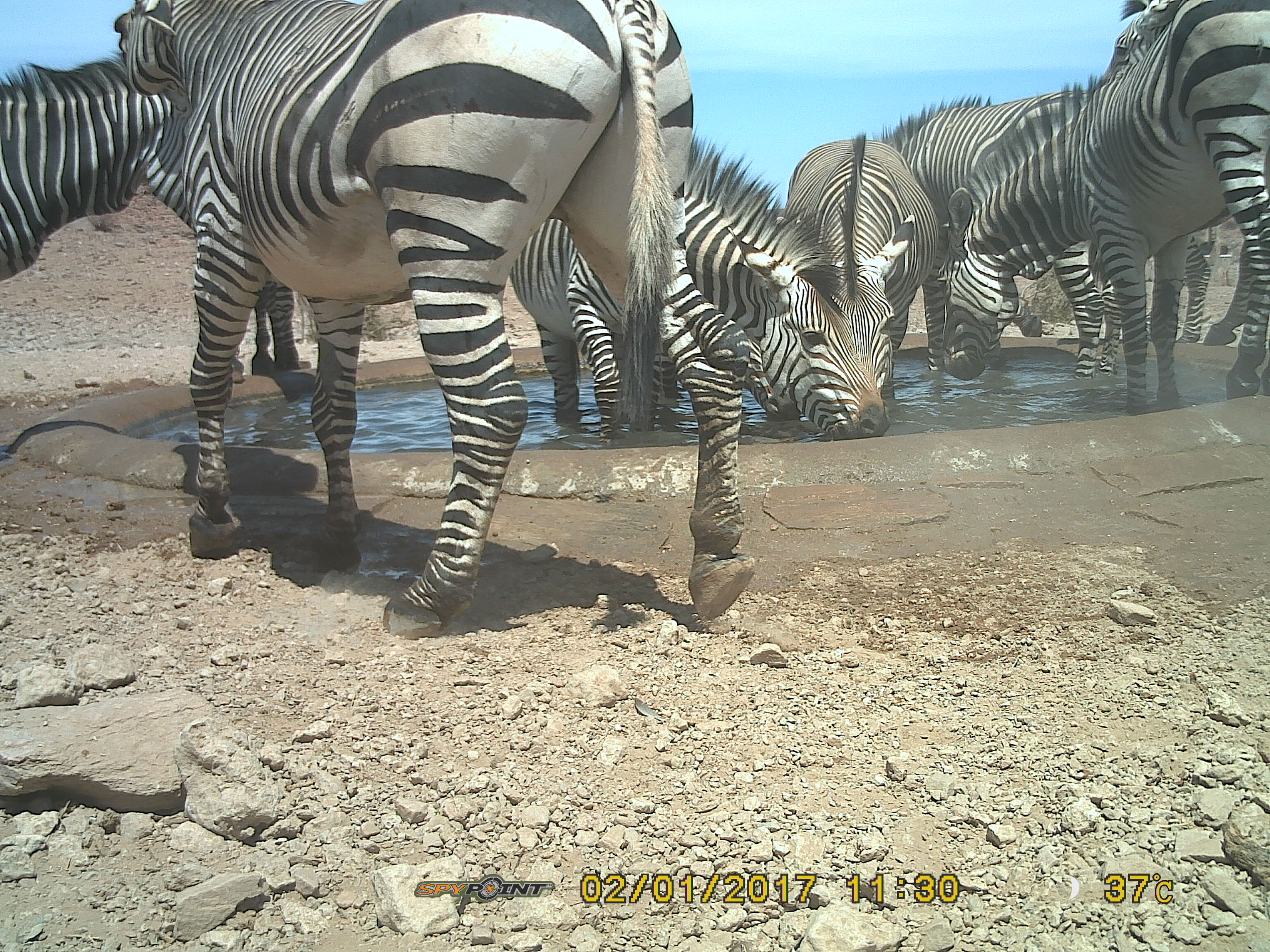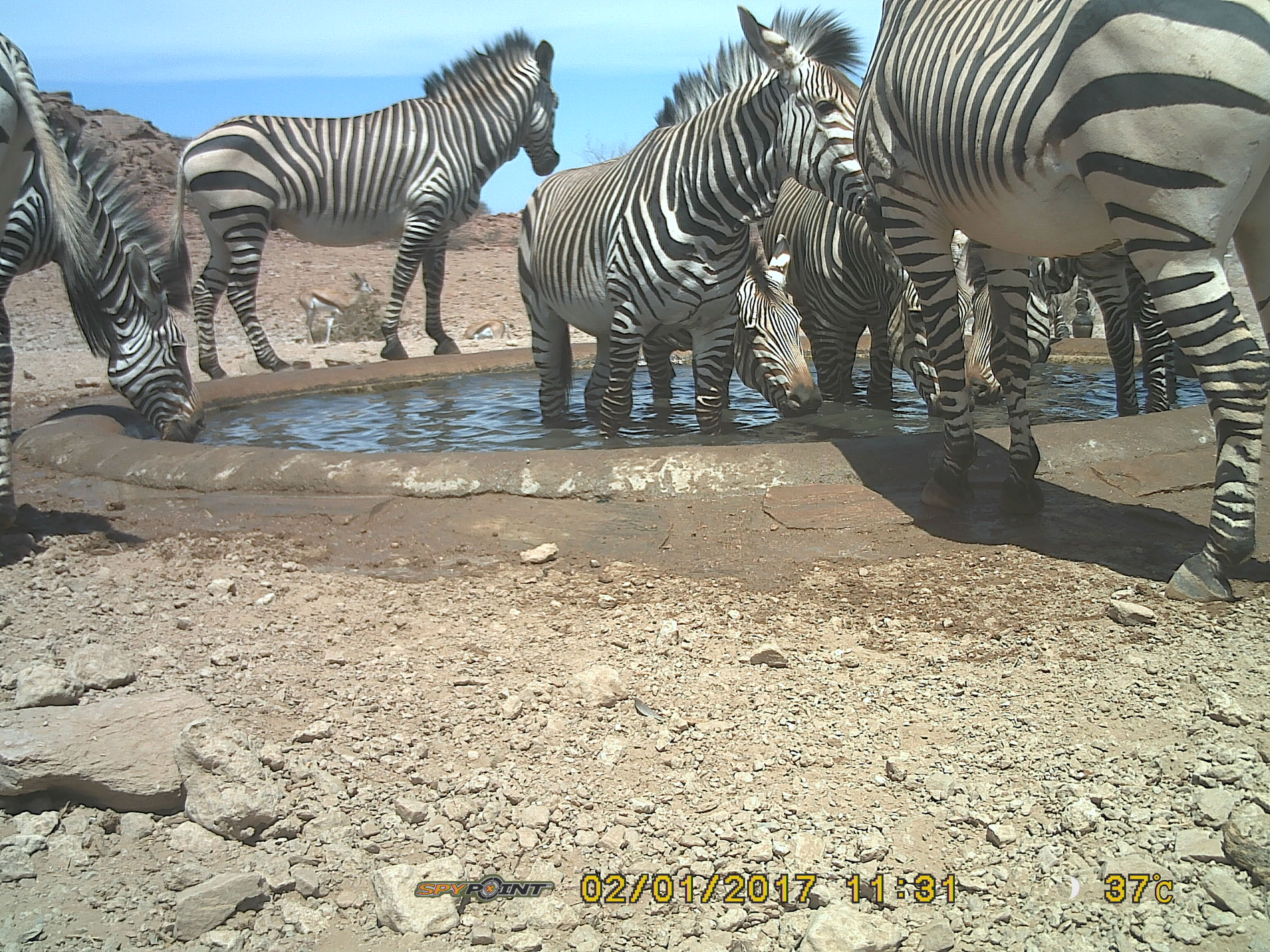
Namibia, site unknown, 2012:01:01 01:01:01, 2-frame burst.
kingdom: Animalia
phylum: Chordata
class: Mammalia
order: Perissodactyla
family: Equidae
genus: Equus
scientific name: Equus zebra hartmannae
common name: hartmann's mountain zebra